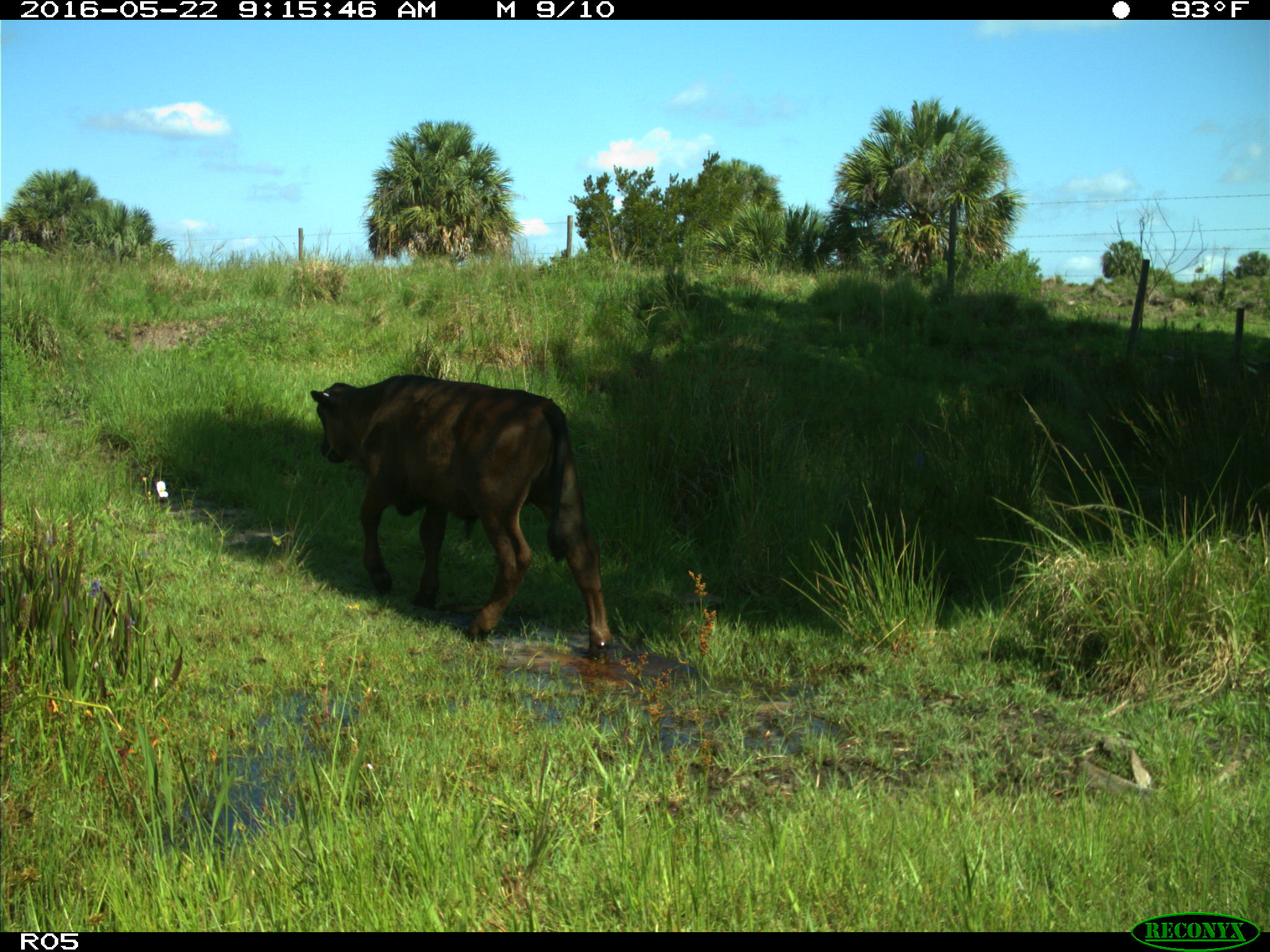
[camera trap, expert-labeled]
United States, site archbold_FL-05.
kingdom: Animalia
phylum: Chordata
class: Mammalia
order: Artiodactyla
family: Bovidae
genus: Bos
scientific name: Bos taurus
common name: domestic cow